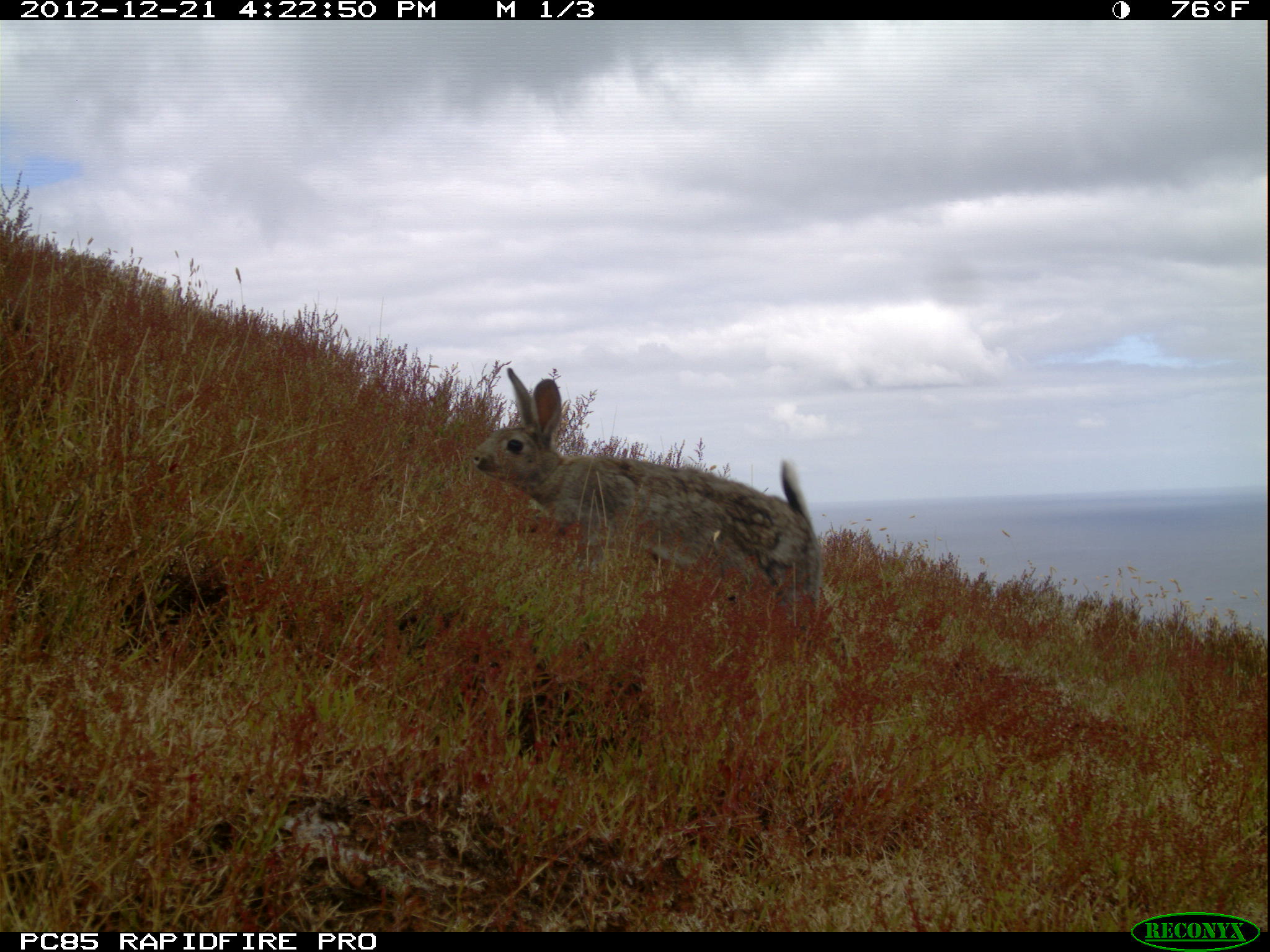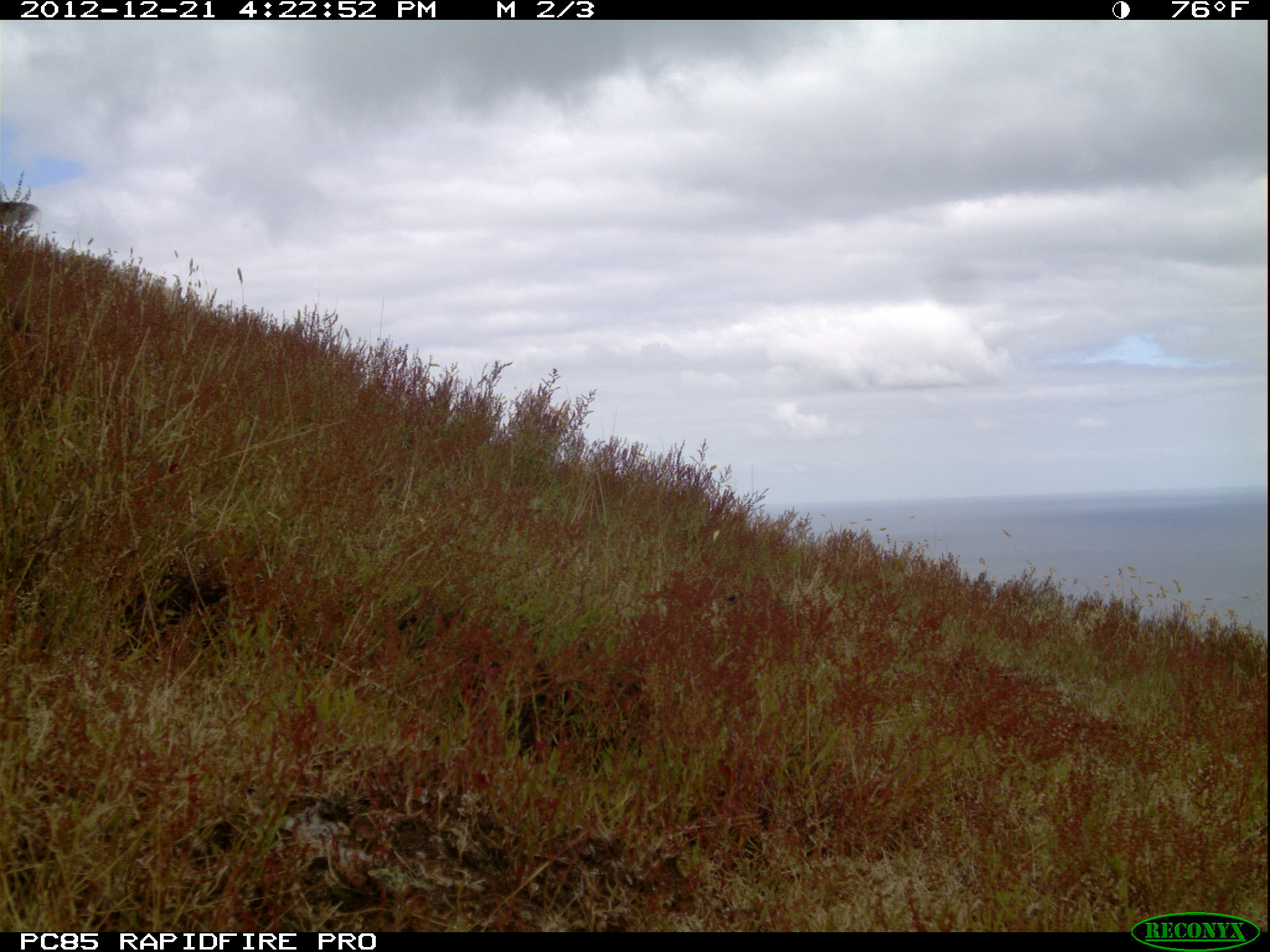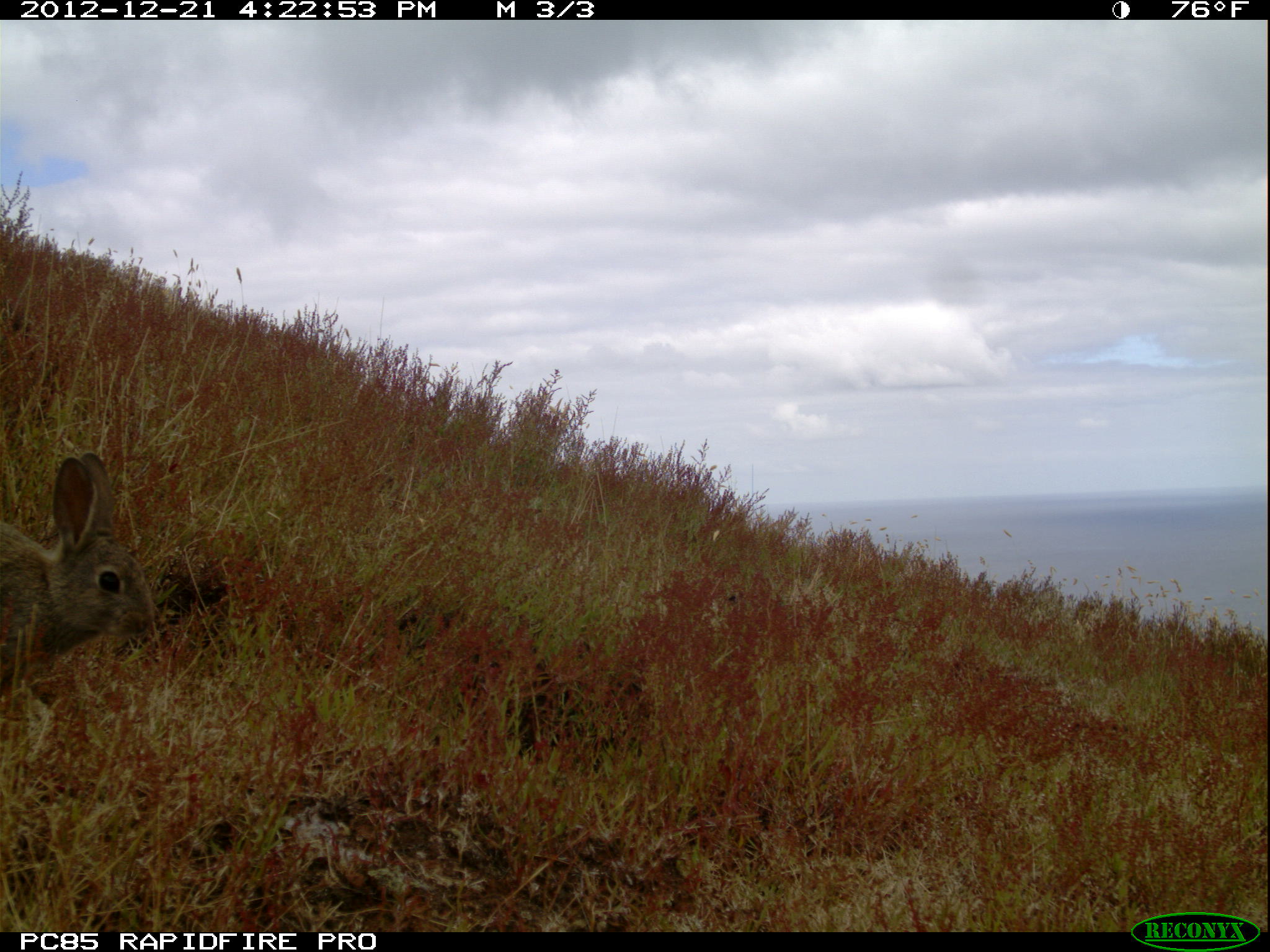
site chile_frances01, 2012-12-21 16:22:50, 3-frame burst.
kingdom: Animalia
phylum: Chordata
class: Mammalia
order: Lagomorpha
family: Leporidae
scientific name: Leporidae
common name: rabbits and hares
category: rabbit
Rabbit (rabbits and hares) (Leporidae).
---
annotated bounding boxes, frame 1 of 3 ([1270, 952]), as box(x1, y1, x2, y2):
rabbit: box(469, 366, 820, 667)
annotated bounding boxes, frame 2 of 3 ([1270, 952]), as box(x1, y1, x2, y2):
unknown: box(0, 187, 43, 238)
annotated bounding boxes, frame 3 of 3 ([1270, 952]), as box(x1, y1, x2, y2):
rabbit: box(1, 449, 160, 696)